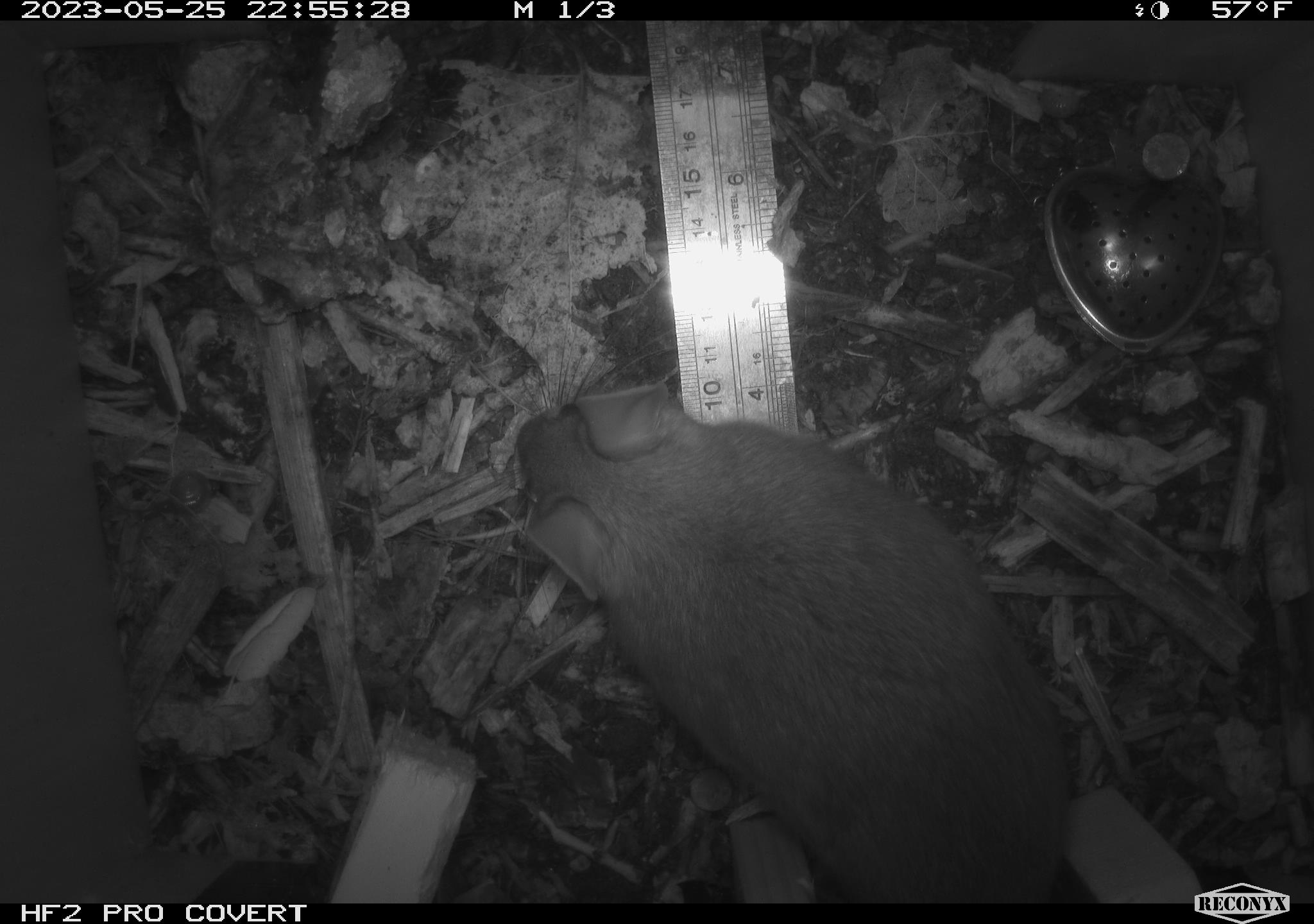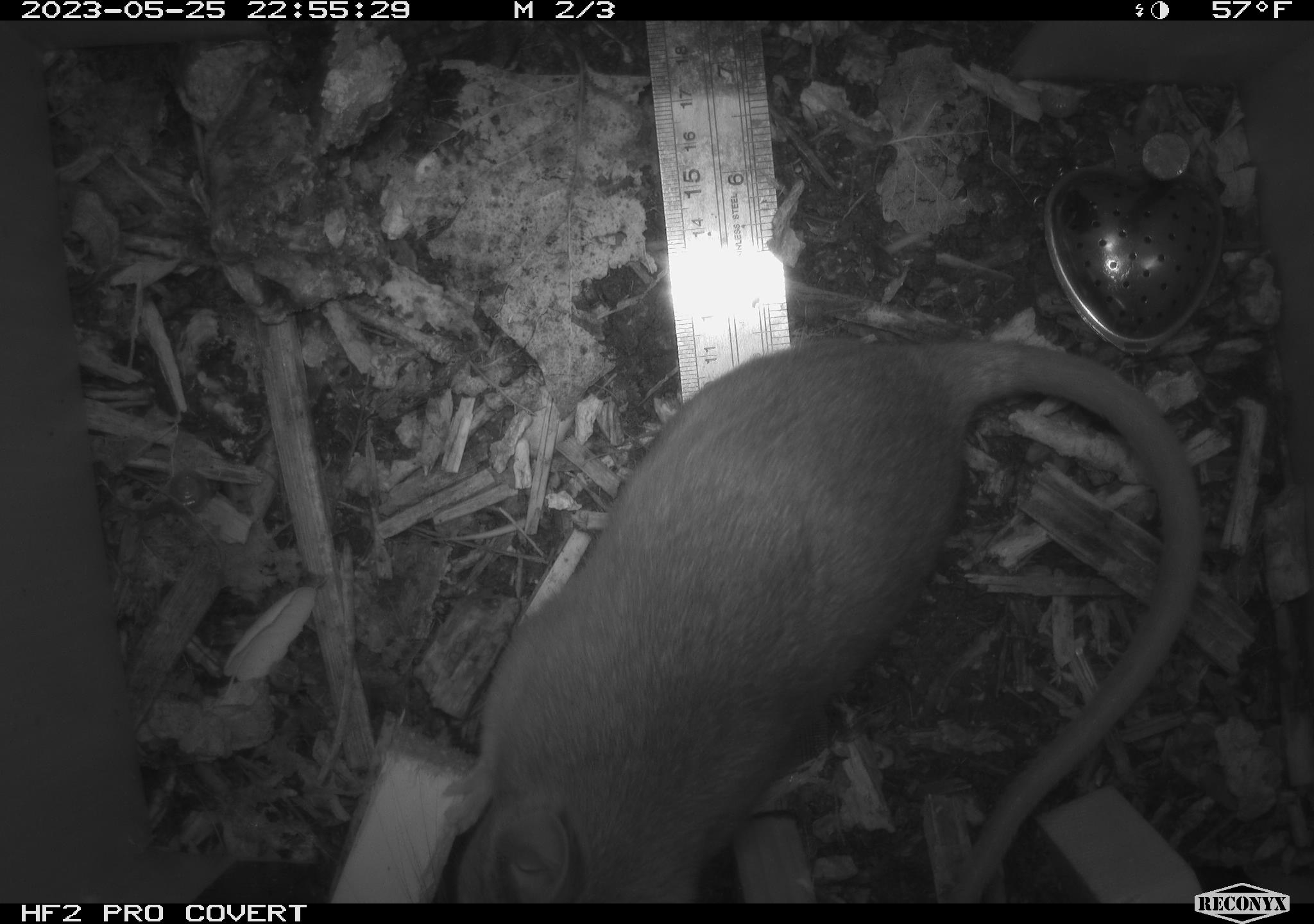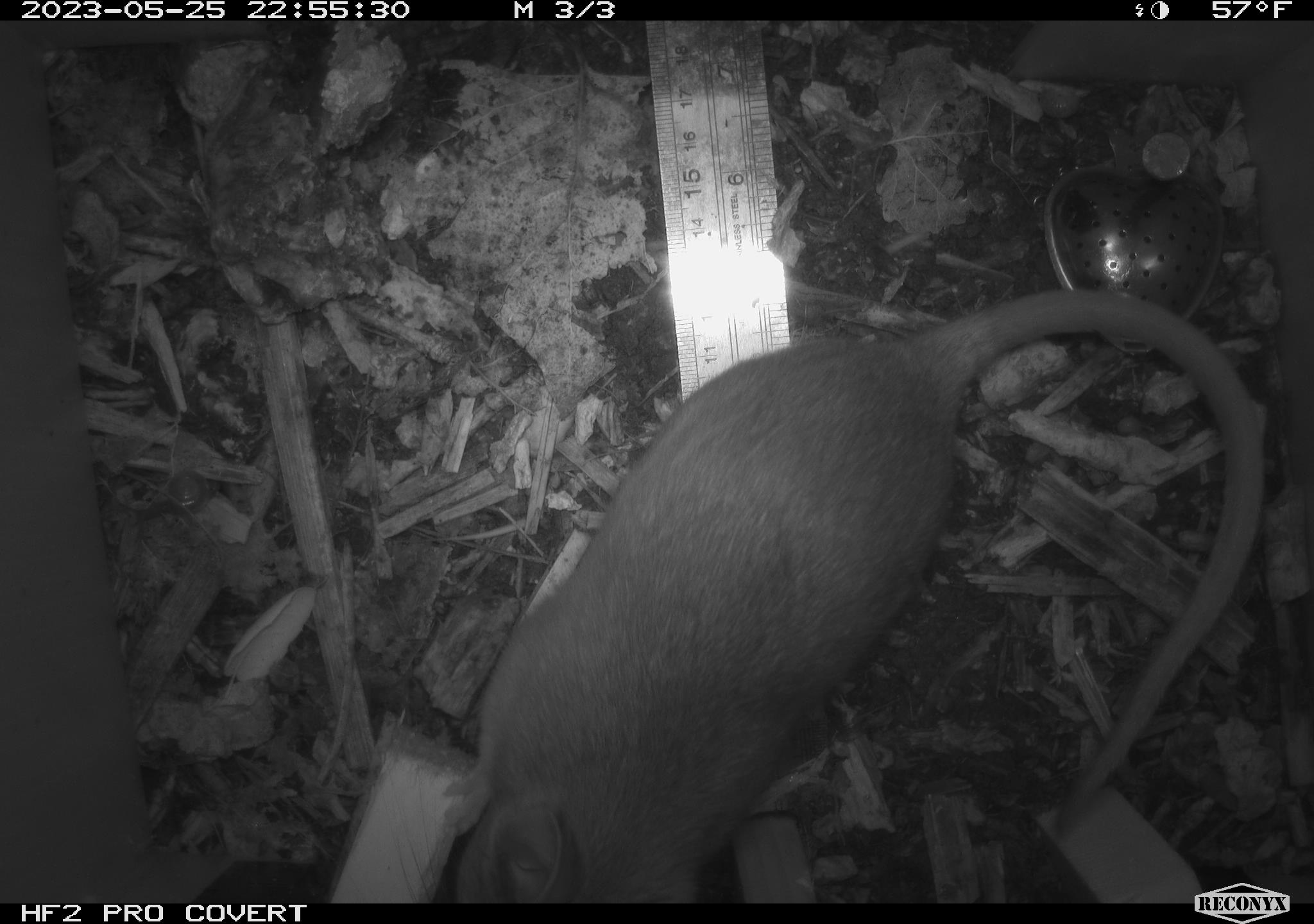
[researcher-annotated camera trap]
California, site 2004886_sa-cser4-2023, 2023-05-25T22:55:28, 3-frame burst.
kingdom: Animalia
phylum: Chordata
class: Mammalia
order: Rodentia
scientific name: Rodentia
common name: woodrat or rat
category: woodrat or rat species